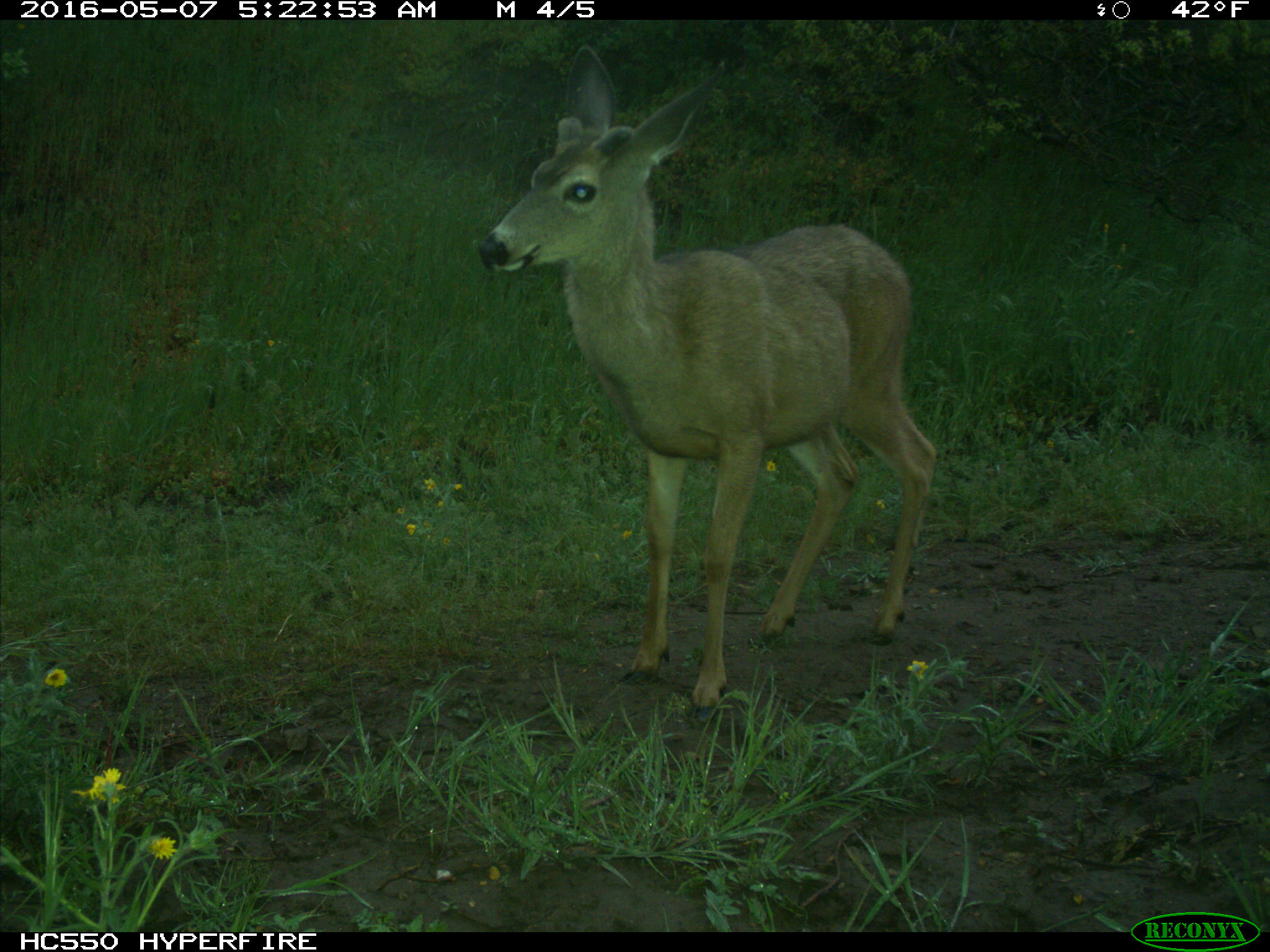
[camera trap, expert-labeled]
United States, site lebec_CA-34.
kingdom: Animalia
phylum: Chordata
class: Mammalia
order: Artiodactyla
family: Cervidae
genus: Odocoileus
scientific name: Odocoileus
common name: deer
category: unidentified deer